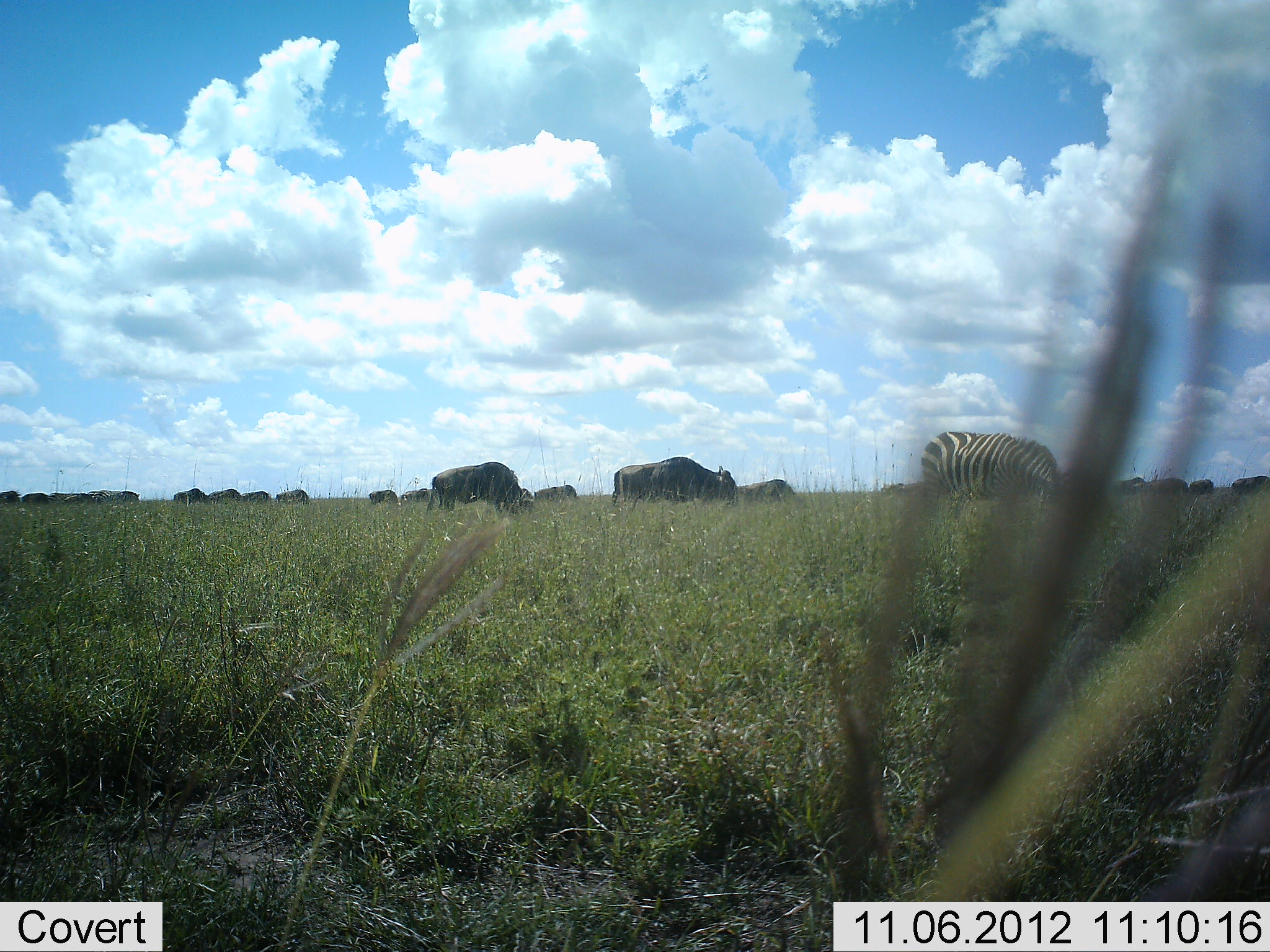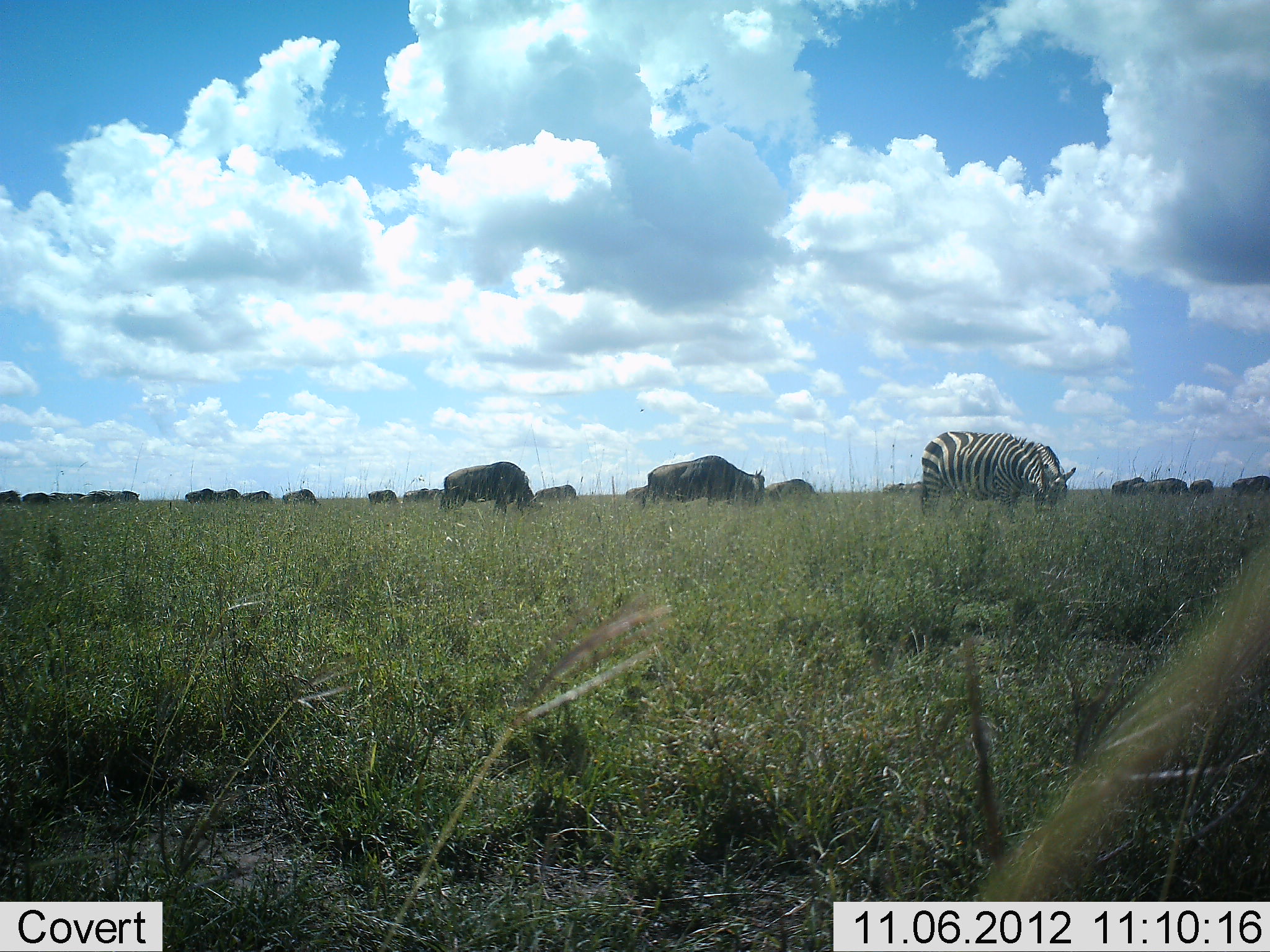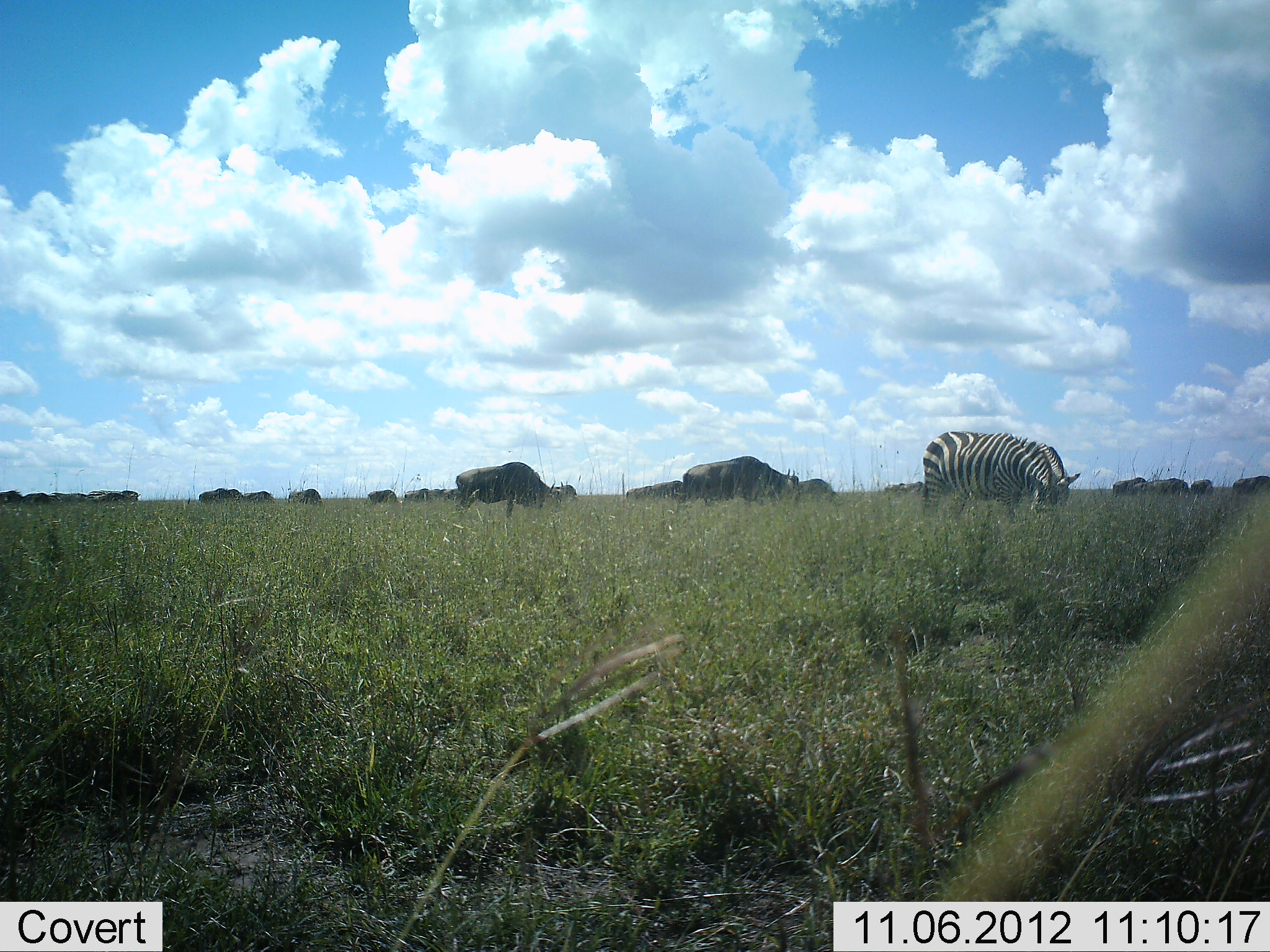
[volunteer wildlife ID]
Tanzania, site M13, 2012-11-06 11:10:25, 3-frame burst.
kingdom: Animalia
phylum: Chordata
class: Mammalia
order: Artiodactyla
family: Bovidae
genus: Connochaetes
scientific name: Connochaetes taurinus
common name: blue wildebeest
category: wildebeest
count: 11-50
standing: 50%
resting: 0%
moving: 25%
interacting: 0%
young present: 0%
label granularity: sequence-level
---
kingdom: Animalia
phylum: Chordata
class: Mammalia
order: Perissodactyla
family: Equidae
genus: Equus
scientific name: Equus quagga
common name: plains zebra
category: zebra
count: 1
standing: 38%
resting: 0%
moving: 0%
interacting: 0%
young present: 0%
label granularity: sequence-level